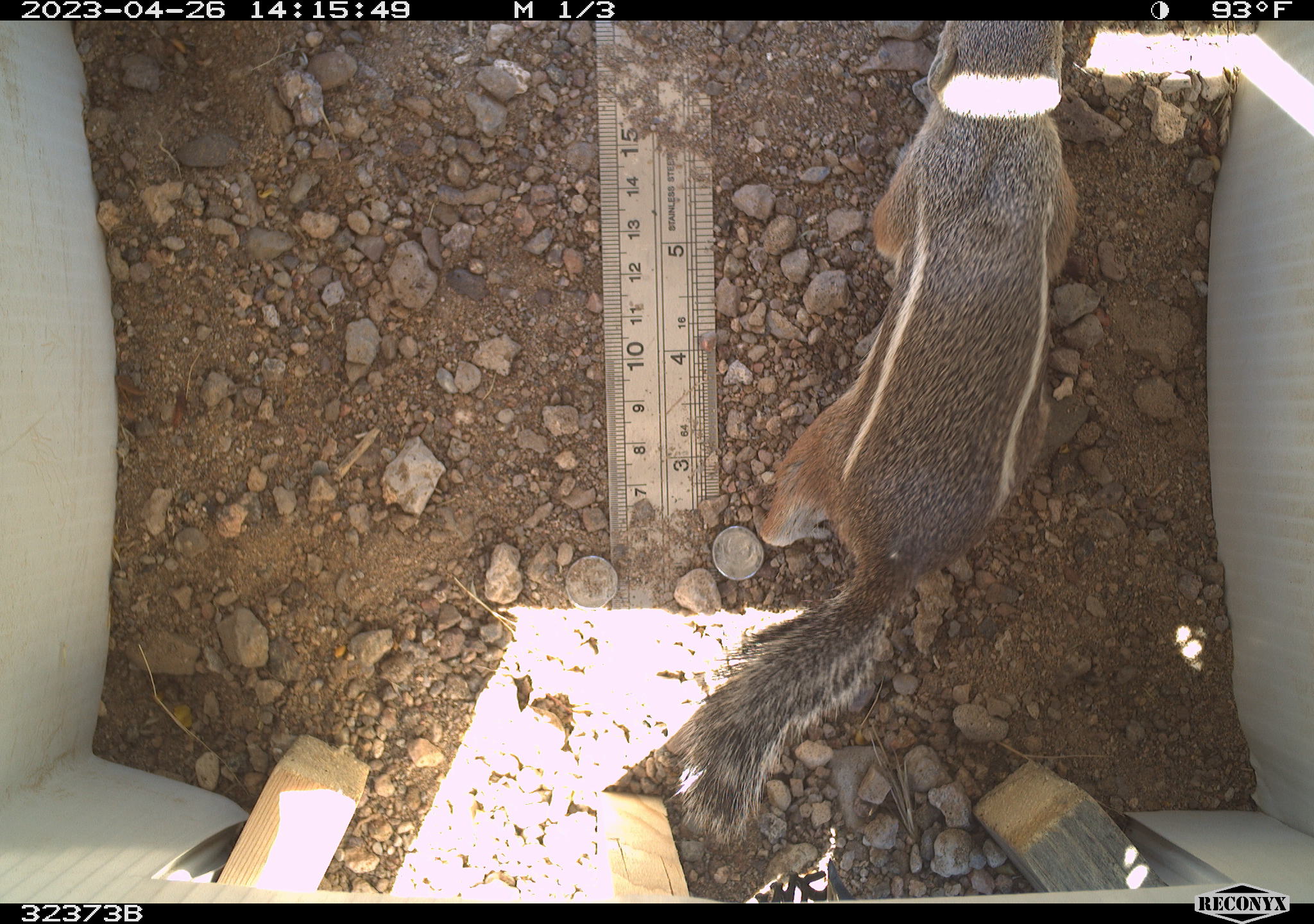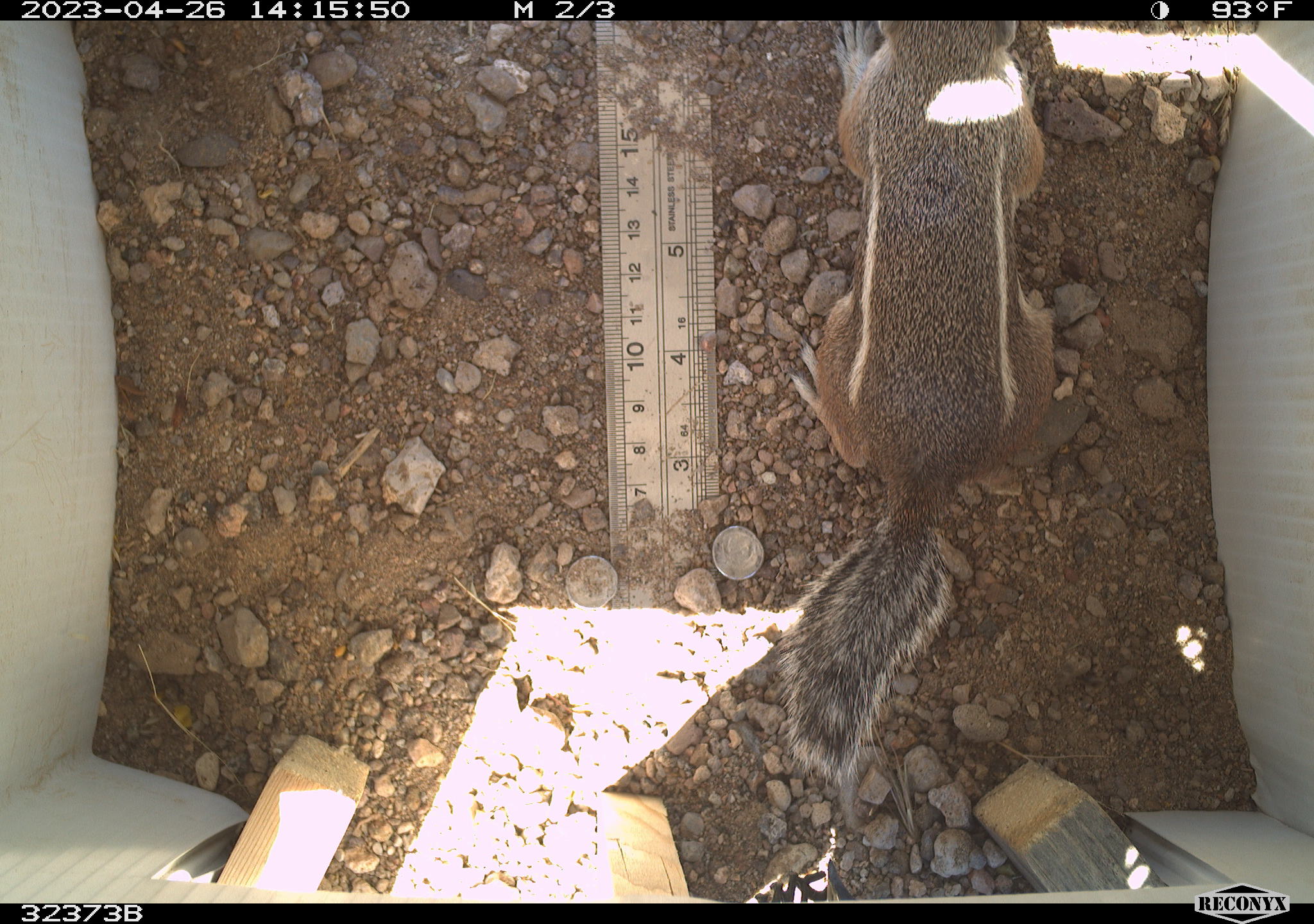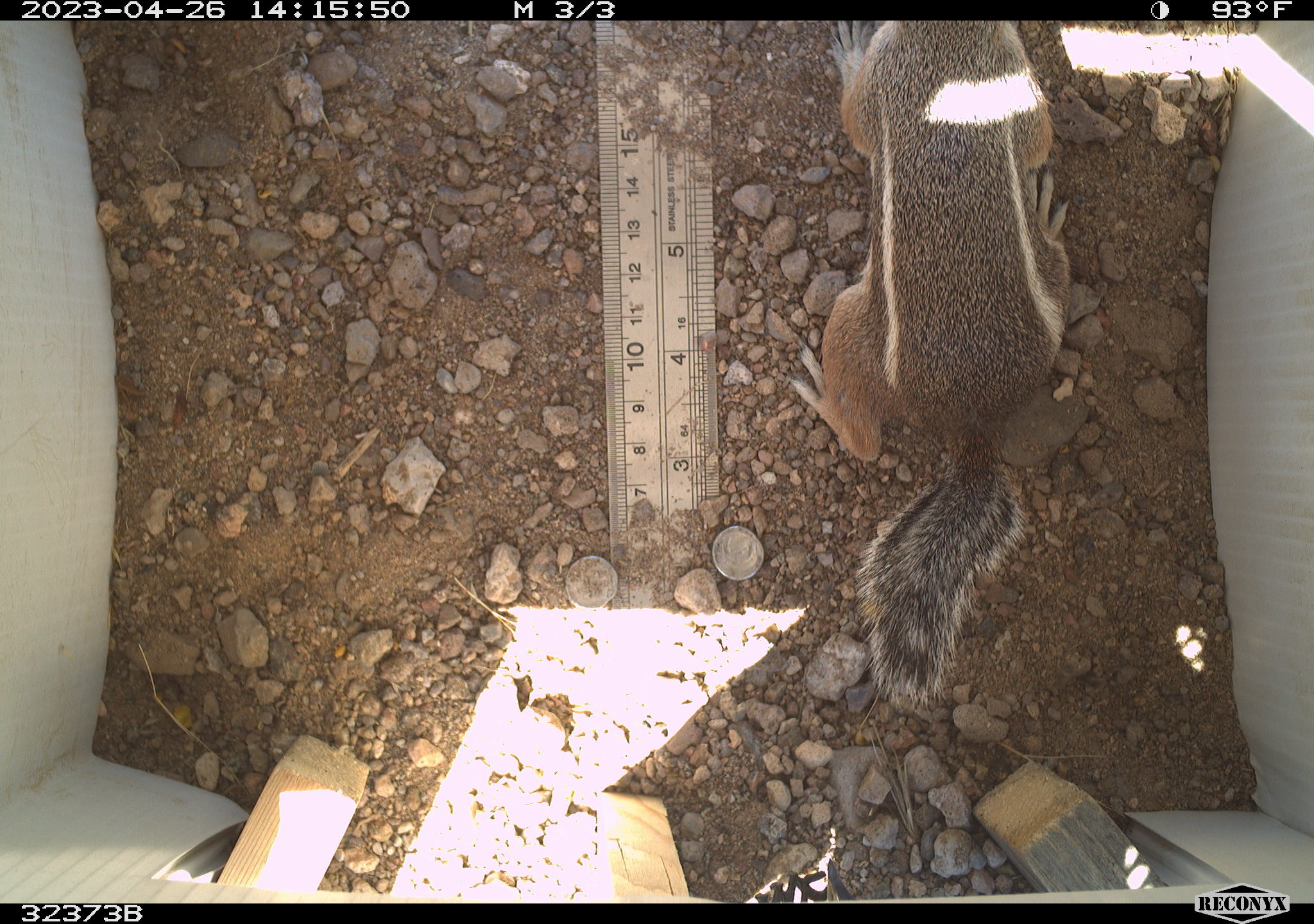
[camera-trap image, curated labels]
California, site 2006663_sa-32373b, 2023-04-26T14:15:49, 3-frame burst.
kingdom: Animalia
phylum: Chordata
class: Mammalia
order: Rodentia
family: Sciuridae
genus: Ammospermophilus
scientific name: Ammospermophilus leucurus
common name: white-tailed antelope squirrel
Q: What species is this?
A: White-tailed antelope squirrel (Ammospermophilus leucurus).